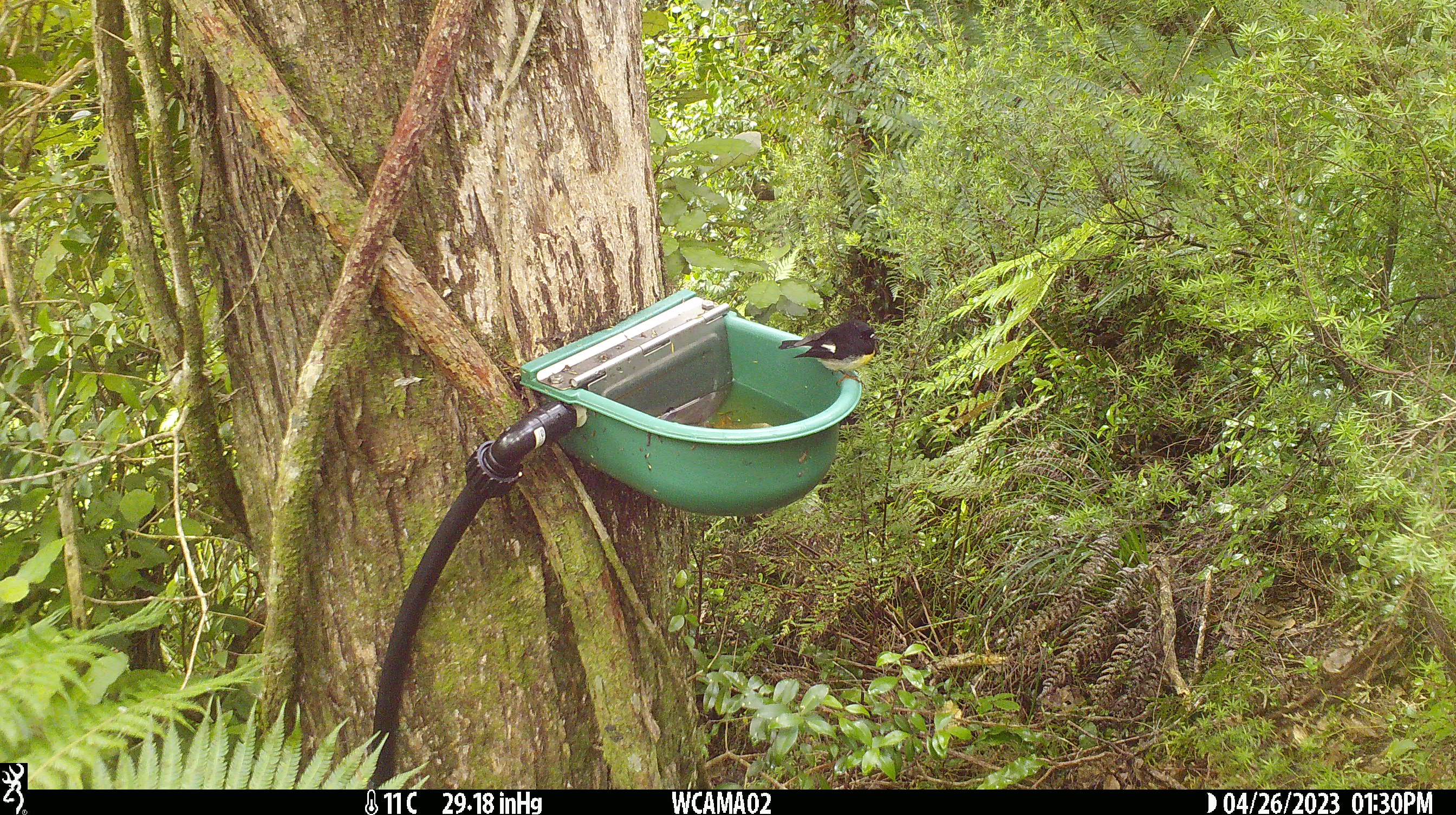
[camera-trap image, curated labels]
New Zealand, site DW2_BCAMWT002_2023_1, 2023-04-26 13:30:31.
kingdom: Animalia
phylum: Chordata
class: Aves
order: Passeriformes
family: Petroicidae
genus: Petroica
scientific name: Petroica macrocephala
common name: tomtit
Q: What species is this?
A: Tomtit (Petroica macrocephala).